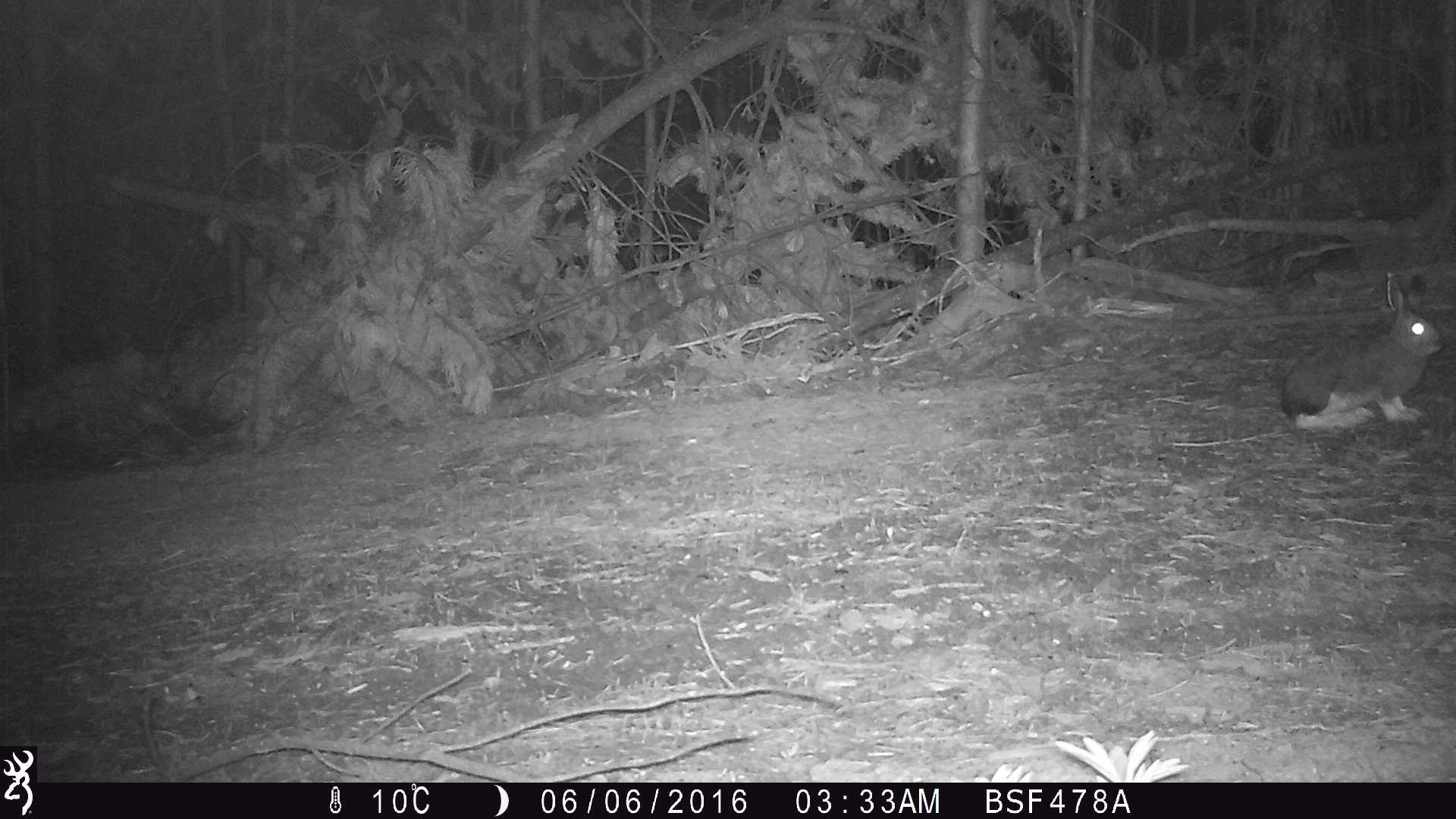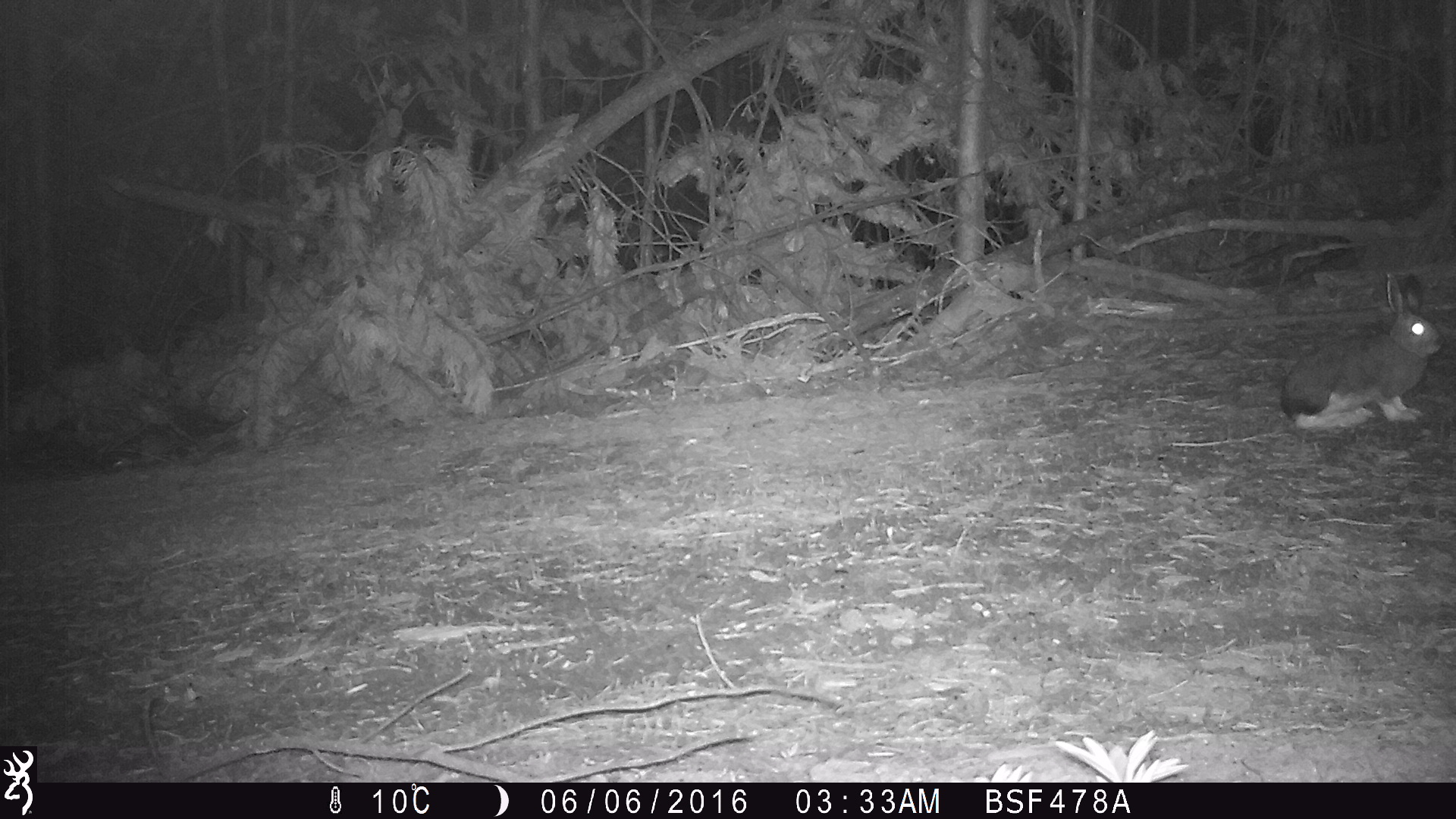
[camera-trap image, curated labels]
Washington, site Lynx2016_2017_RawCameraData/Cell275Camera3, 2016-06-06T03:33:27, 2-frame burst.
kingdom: Animalia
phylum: Chordata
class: Mammalia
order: Lagomorpha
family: Leporidae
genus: Lepus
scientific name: Lepus americanus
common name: snowshoe hare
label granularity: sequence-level